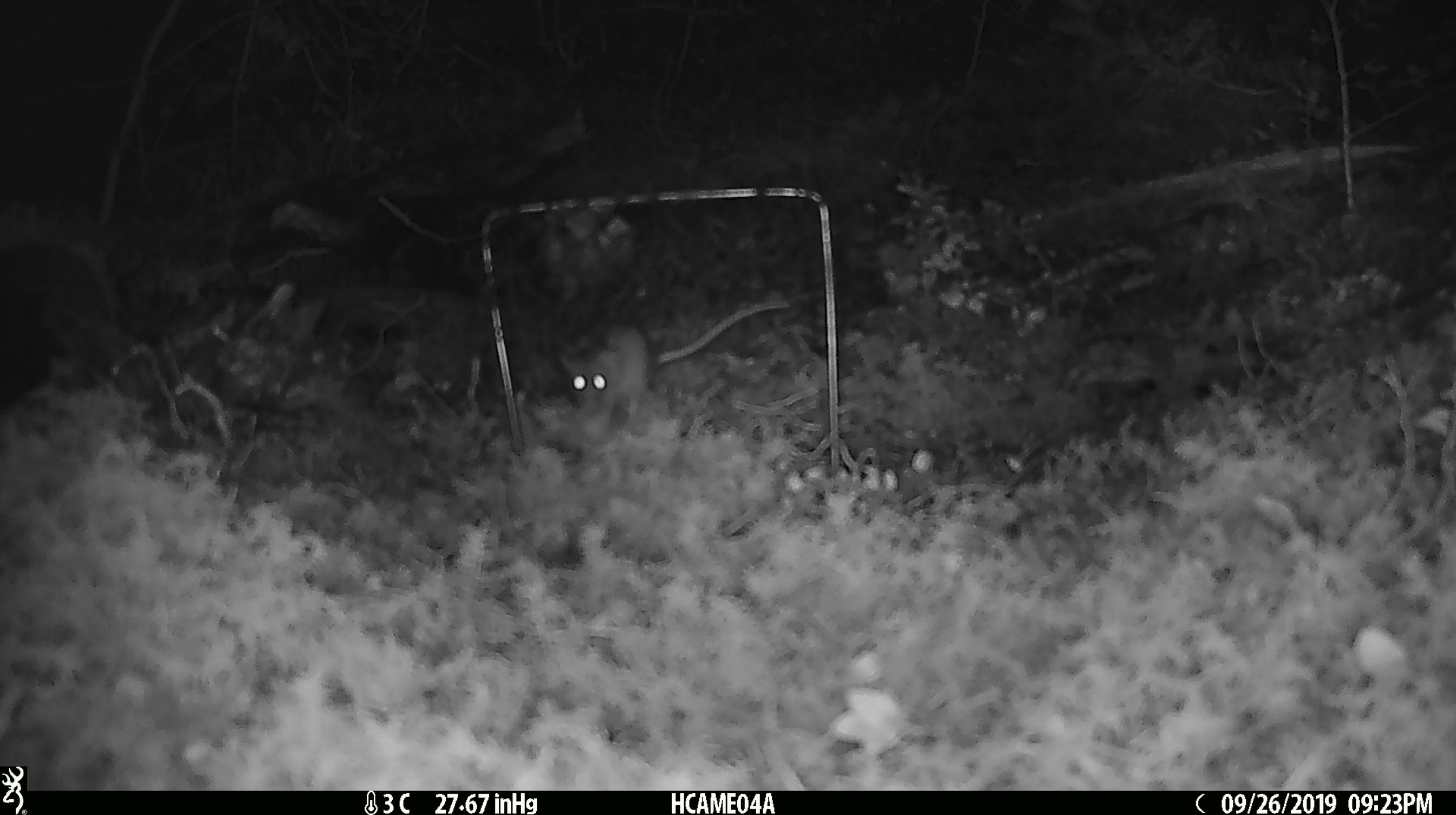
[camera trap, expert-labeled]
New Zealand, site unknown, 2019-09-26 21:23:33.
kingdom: Animalia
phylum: Chordata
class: Mammalia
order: Rodentia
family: Muridae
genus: Mus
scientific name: Mus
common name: mouse